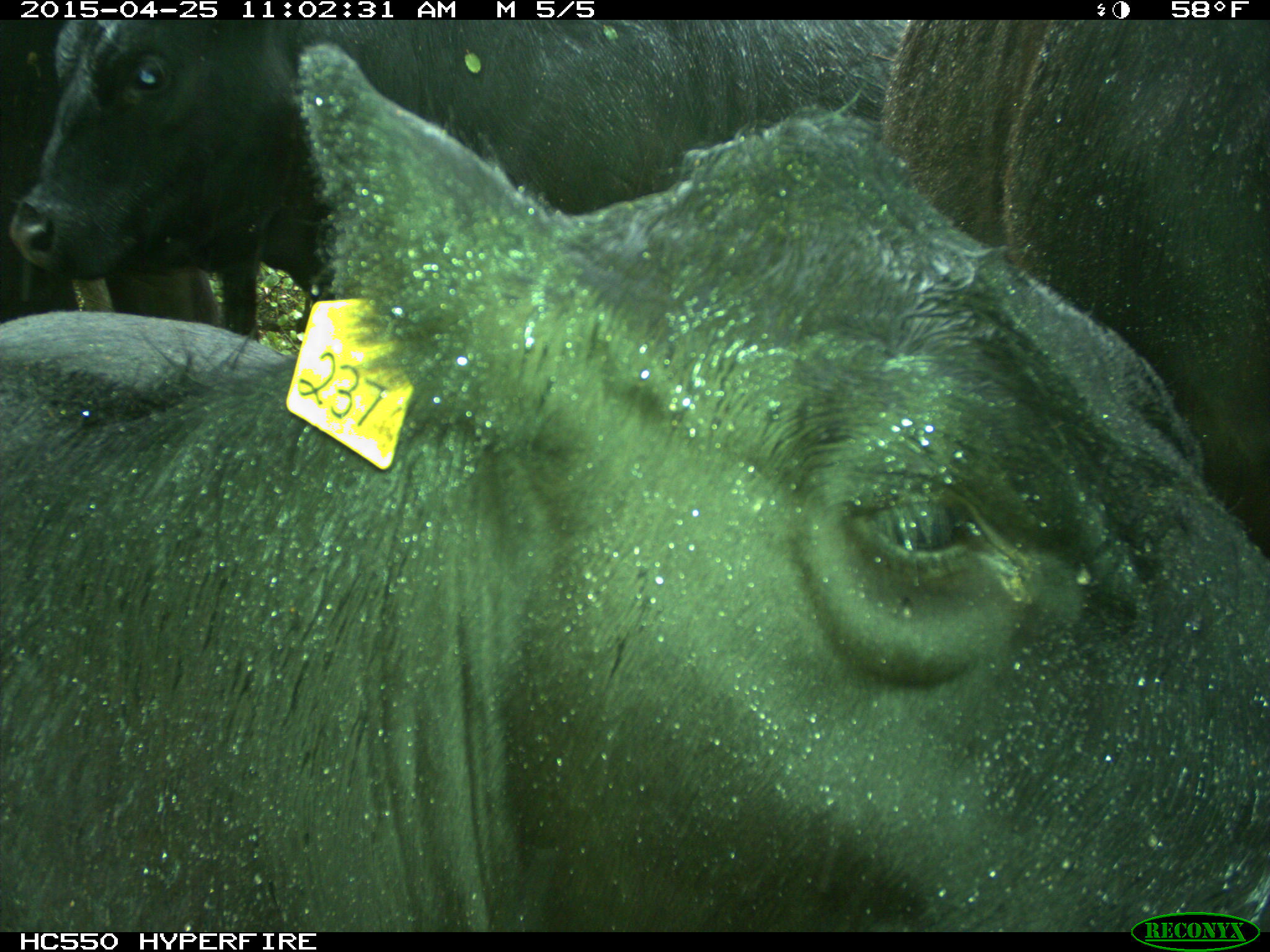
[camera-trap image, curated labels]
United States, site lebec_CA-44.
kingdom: Animalia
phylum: Chordata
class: Mammalia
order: Artiodactyla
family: Suidae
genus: Sus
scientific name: Sus scrofa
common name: wild boar